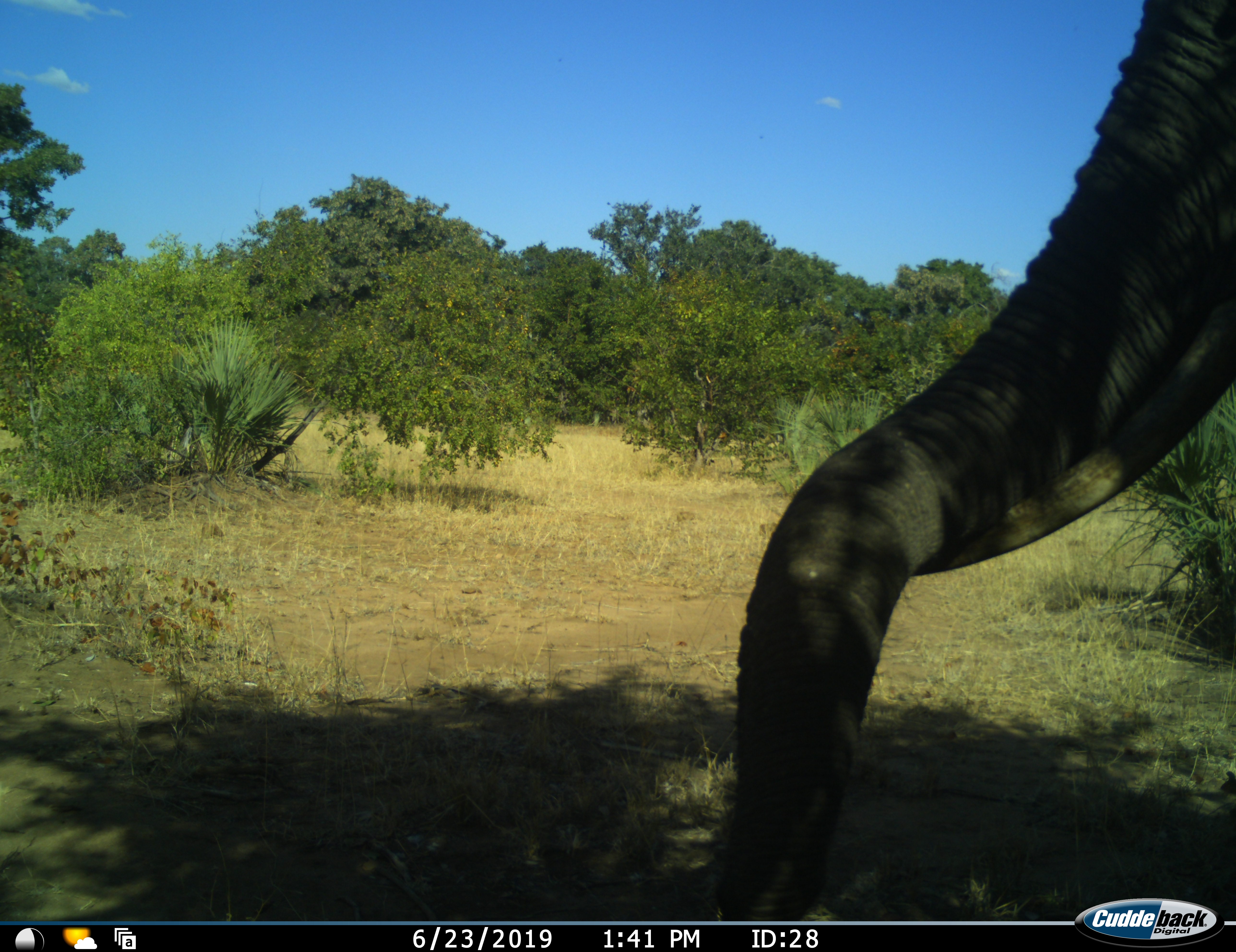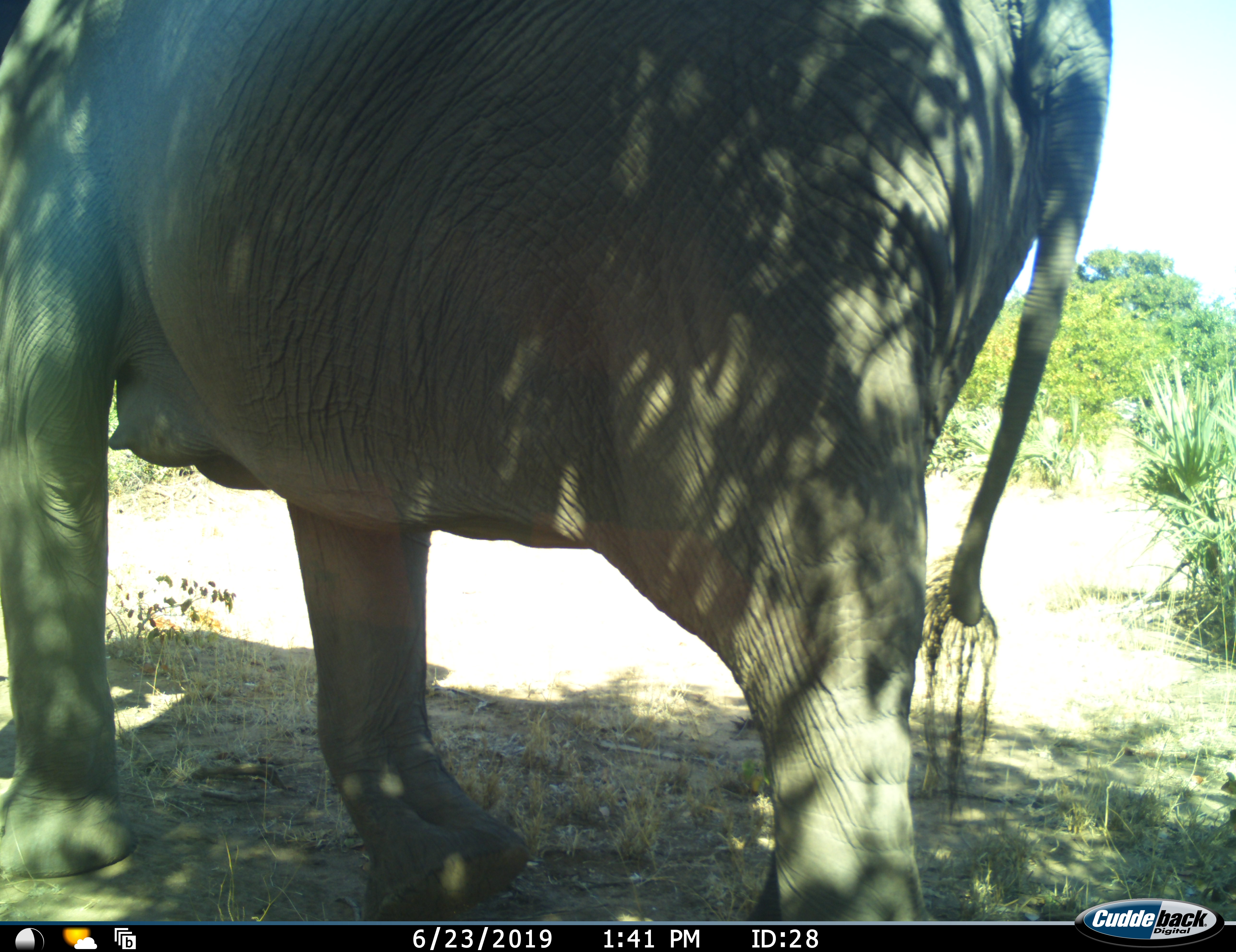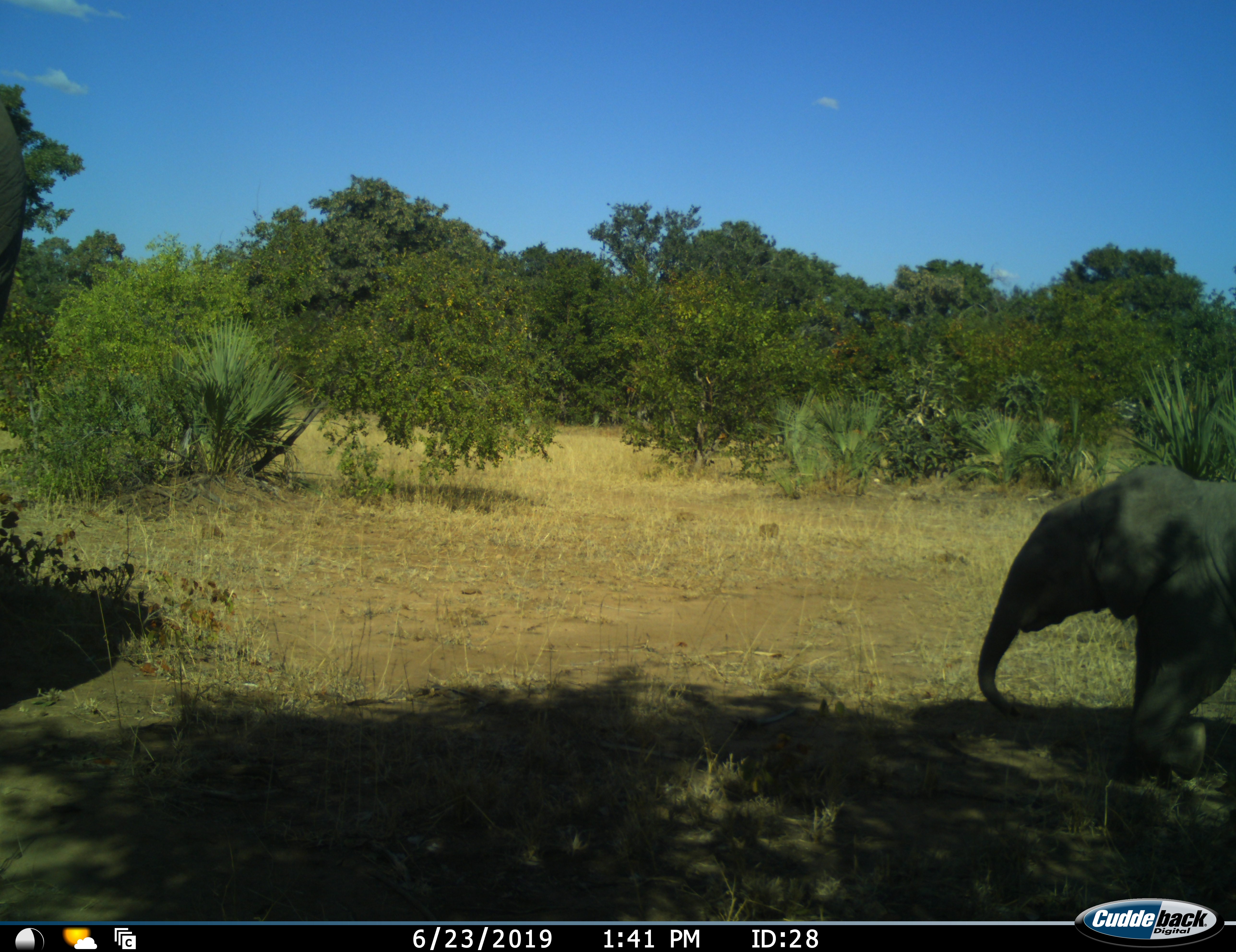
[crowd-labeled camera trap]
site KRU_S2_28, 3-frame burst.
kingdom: Animalia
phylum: Chordata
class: Mammalia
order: Proboscidea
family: Elephantidae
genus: Loxodonta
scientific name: Loxodonta africana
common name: african bush elephant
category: elephant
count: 1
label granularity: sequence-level